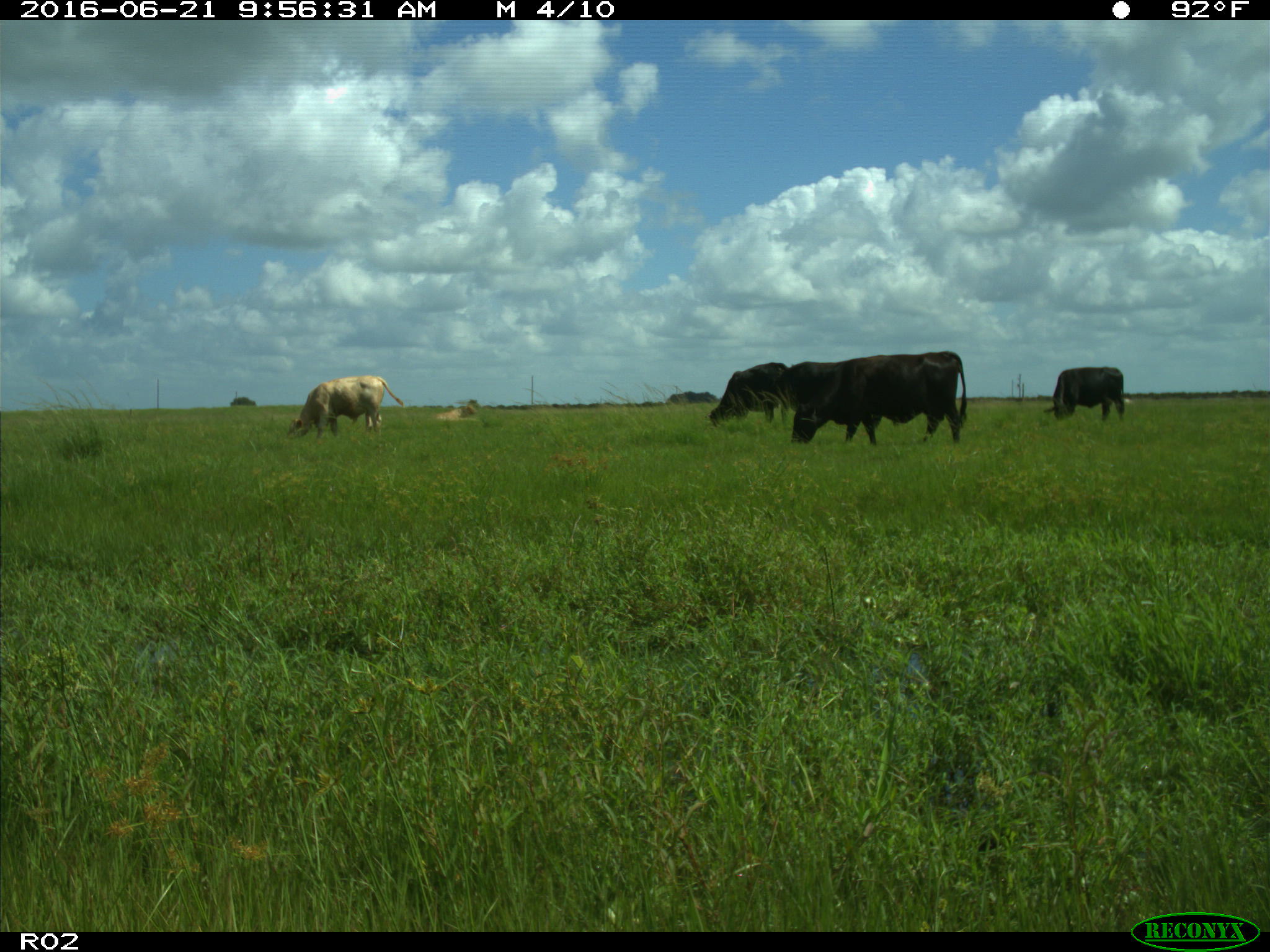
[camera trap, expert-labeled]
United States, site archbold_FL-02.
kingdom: Animalia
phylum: Chordata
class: Mammalia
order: Artiodactyla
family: Bovidae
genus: Bos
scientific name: Bos taurus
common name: domestic cow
Bos taurus (domestic cow).